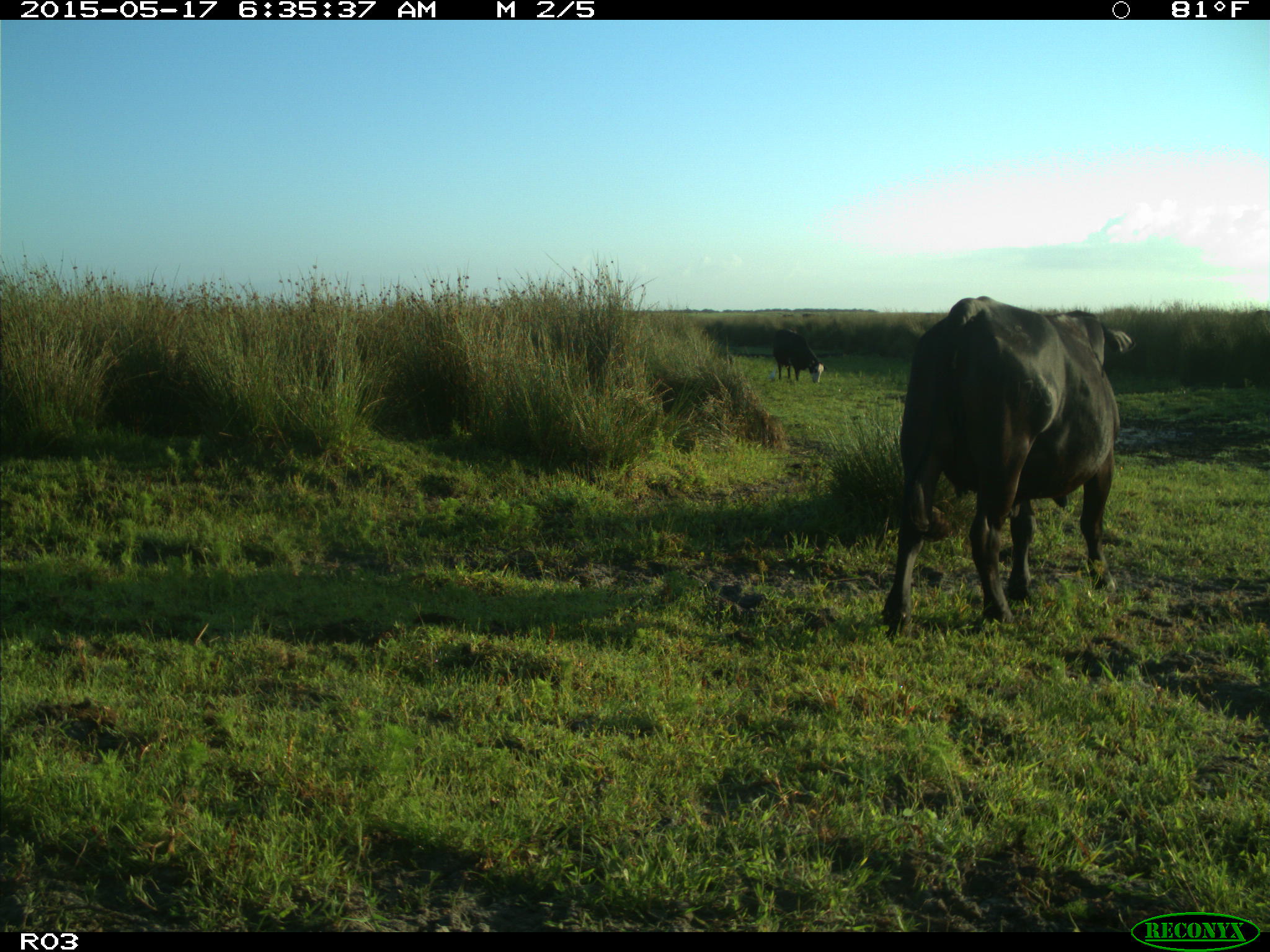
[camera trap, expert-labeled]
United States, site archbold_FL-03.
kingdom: Animalia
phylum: Chordata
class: Mammalia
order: Artiodactyla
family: Bovidae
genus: Bos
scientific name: Bos taurus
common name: domestic cow